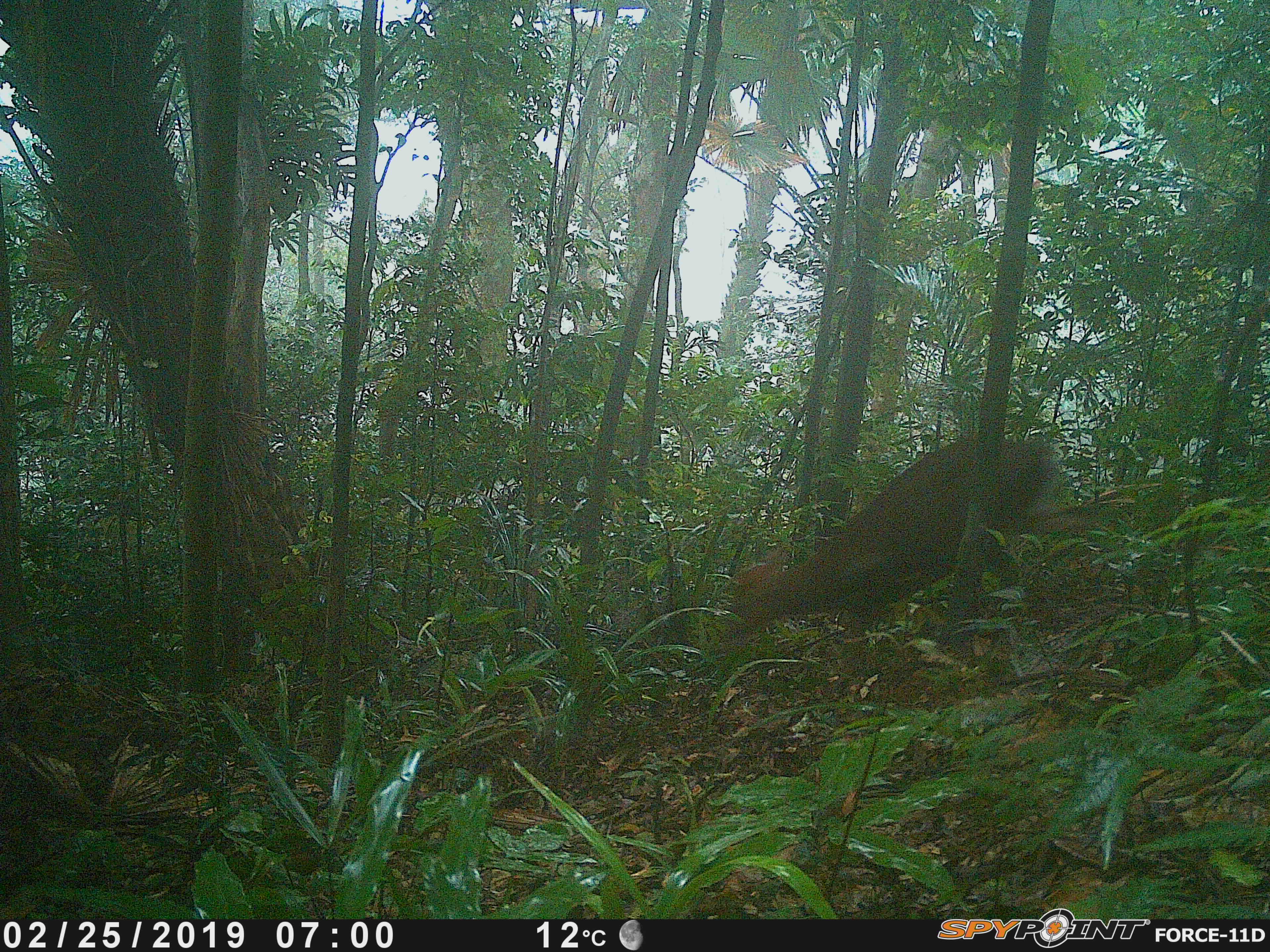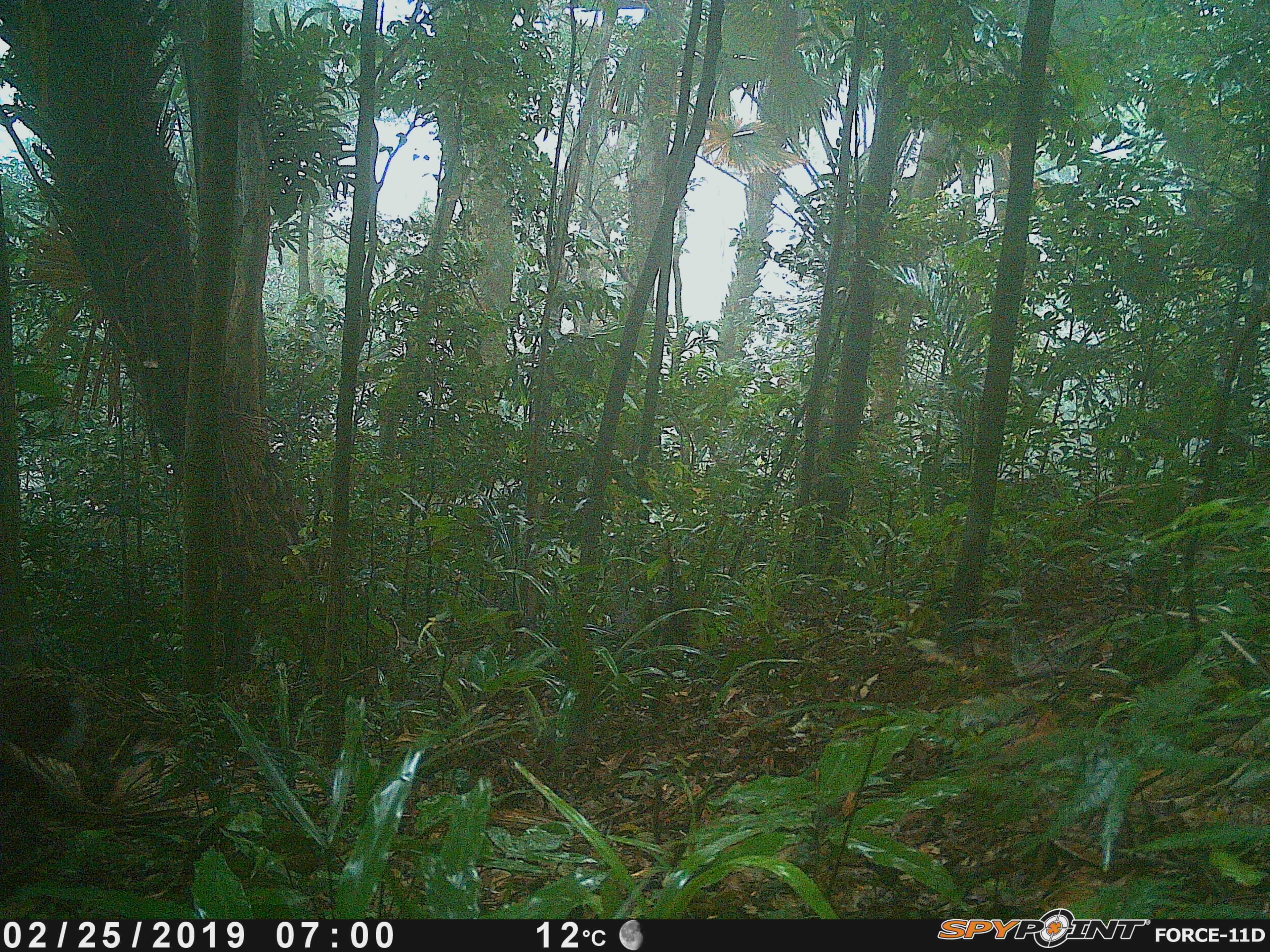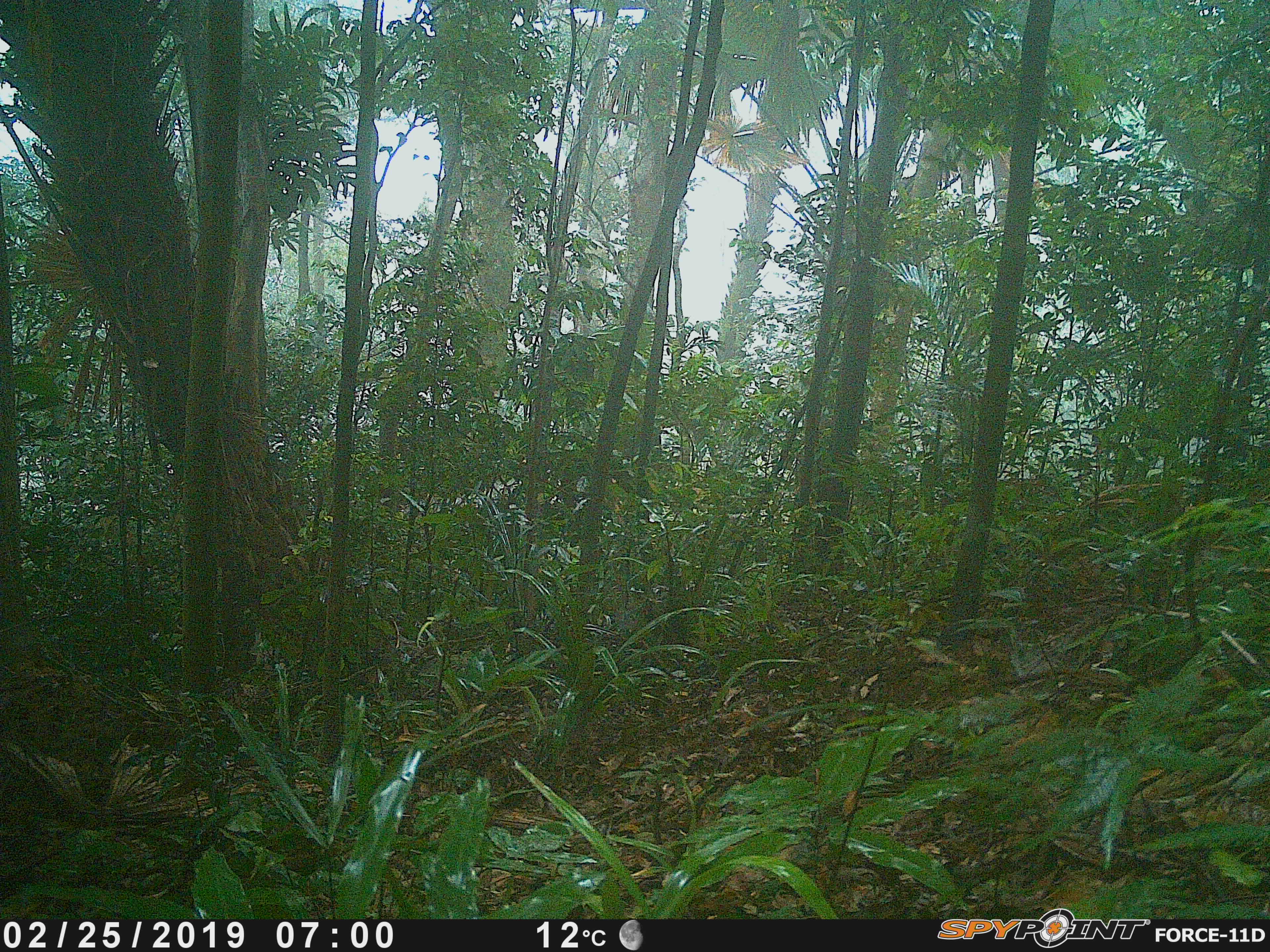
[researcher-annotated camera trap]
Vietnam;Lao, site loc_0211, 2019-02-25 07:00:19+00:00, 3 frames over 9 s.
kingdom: Animalia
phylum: Chordata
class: Mammalia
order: Artiodactyla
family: Cervidae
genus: Muntiacus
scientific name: Muntiacus rooseveltorum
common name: roosevelt's muntjac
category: roosevelts muntjac group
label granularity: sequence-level